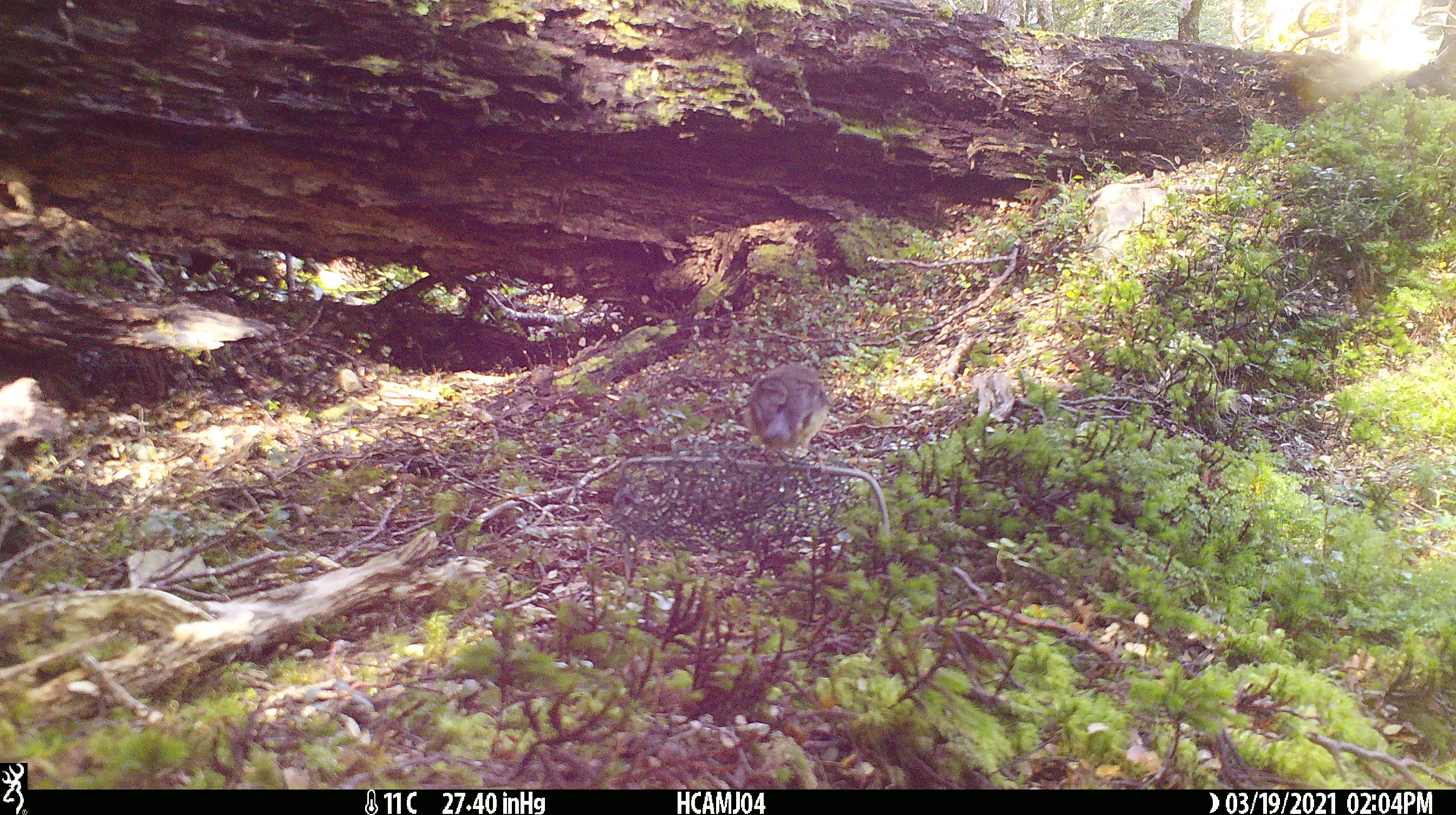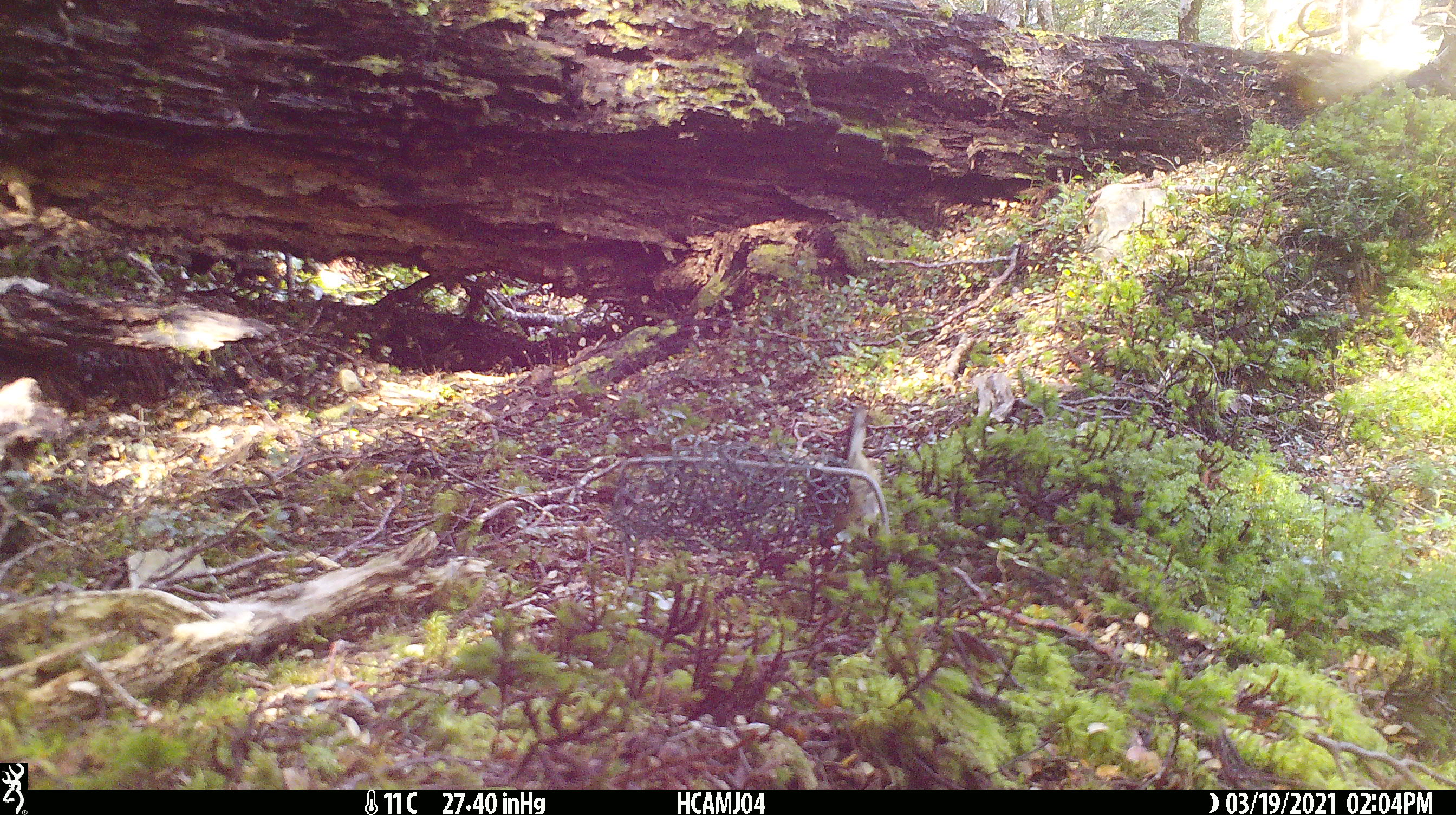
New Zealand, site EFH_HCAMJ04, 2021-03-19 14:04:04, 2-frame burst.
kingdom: Animalia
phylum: Chordata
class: Aves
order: Passeriformes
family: Petroicidae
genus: Petroica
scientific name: Petroica australis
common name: new zealand robin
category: robin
Robin (new zealand robin) (Petroica australis).